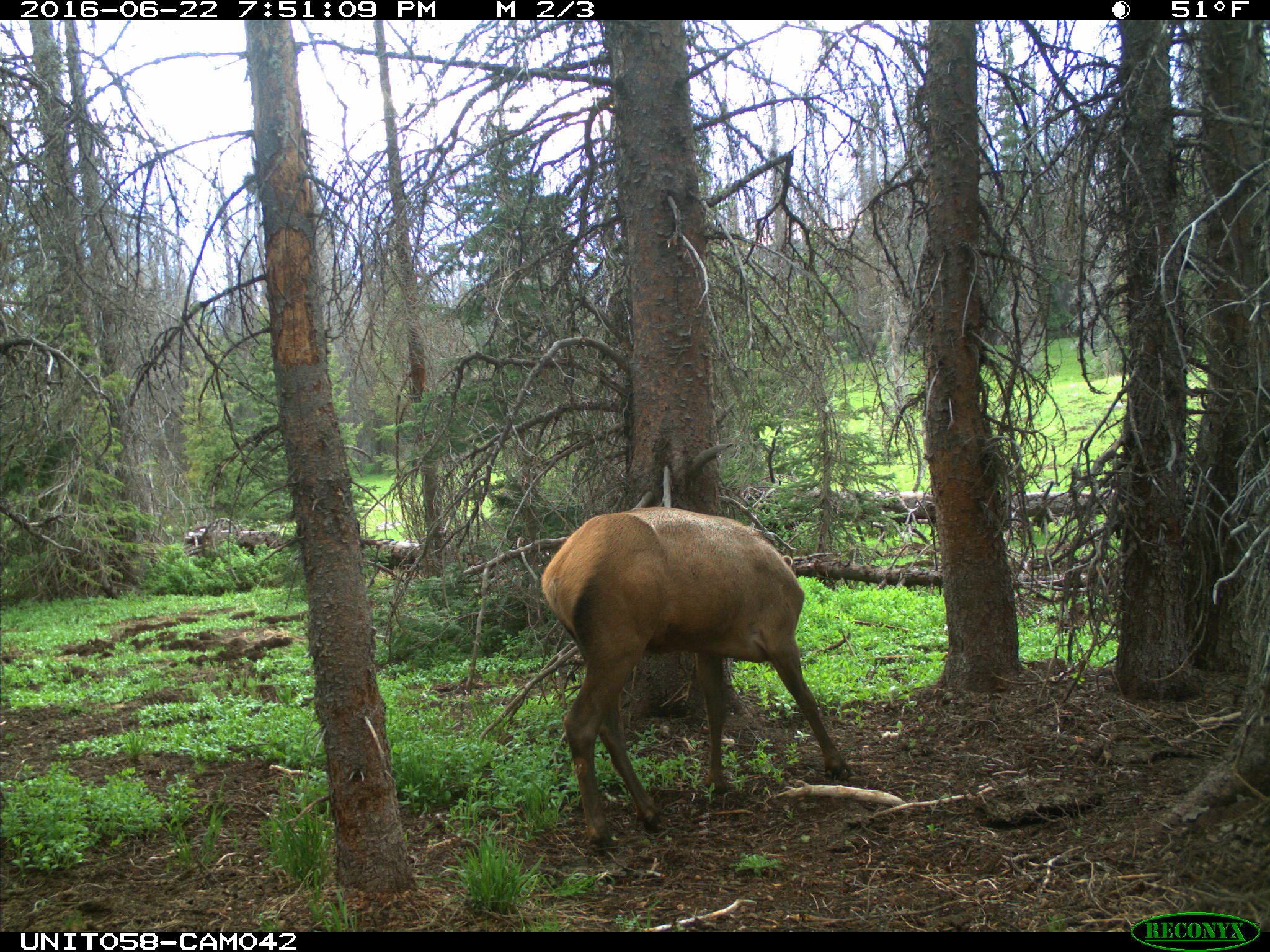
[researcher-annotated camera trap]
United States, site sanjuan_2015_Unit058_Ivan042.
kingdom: Animalia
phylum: Chordata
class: Mammalia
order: Artiodactyla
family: Cervidae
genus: Cervus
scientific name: Cervus elaphus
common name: red deer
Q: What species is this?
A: Cervus elaphus (red deer).